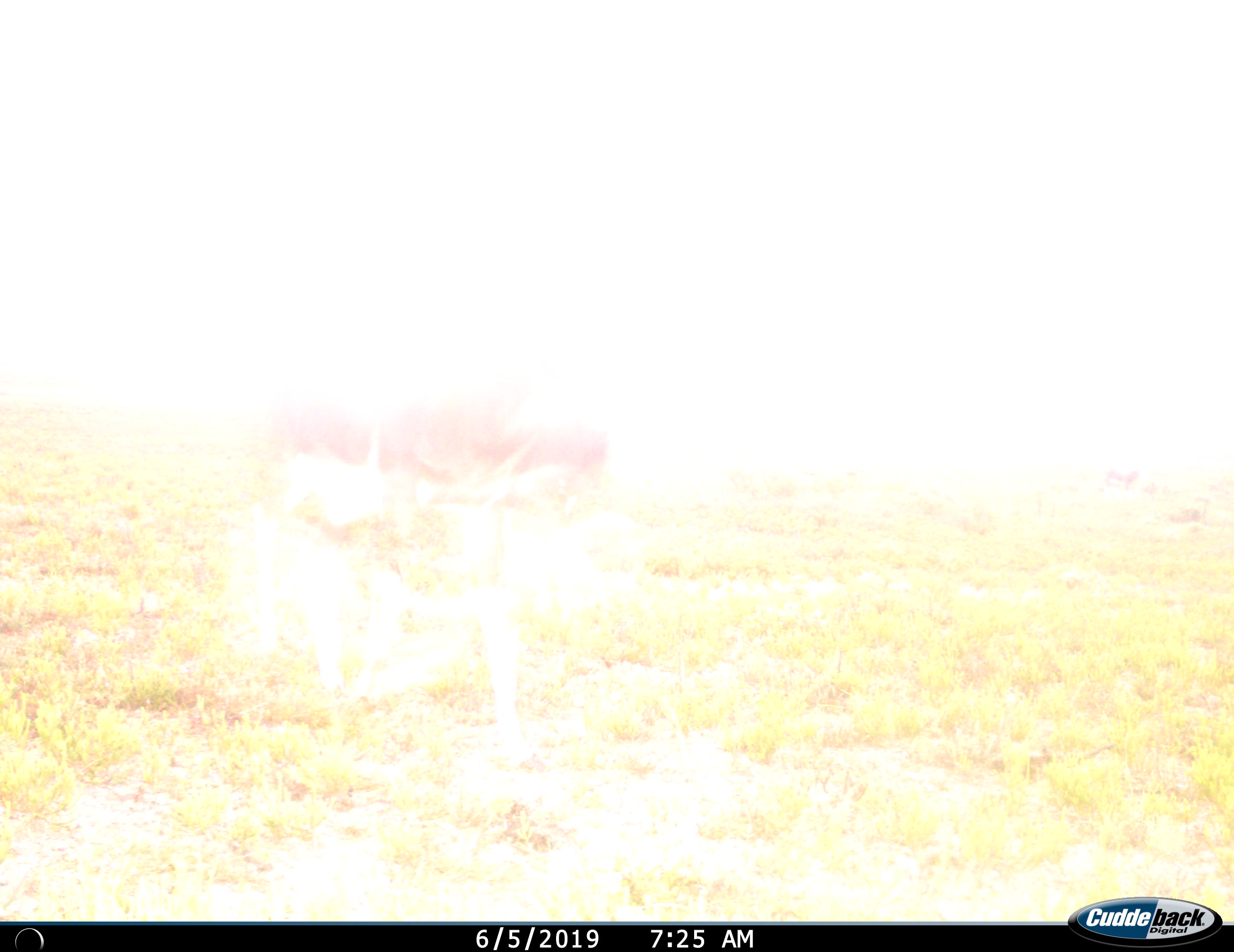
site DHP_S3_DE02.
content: unidentified animal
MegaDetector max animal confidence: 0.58